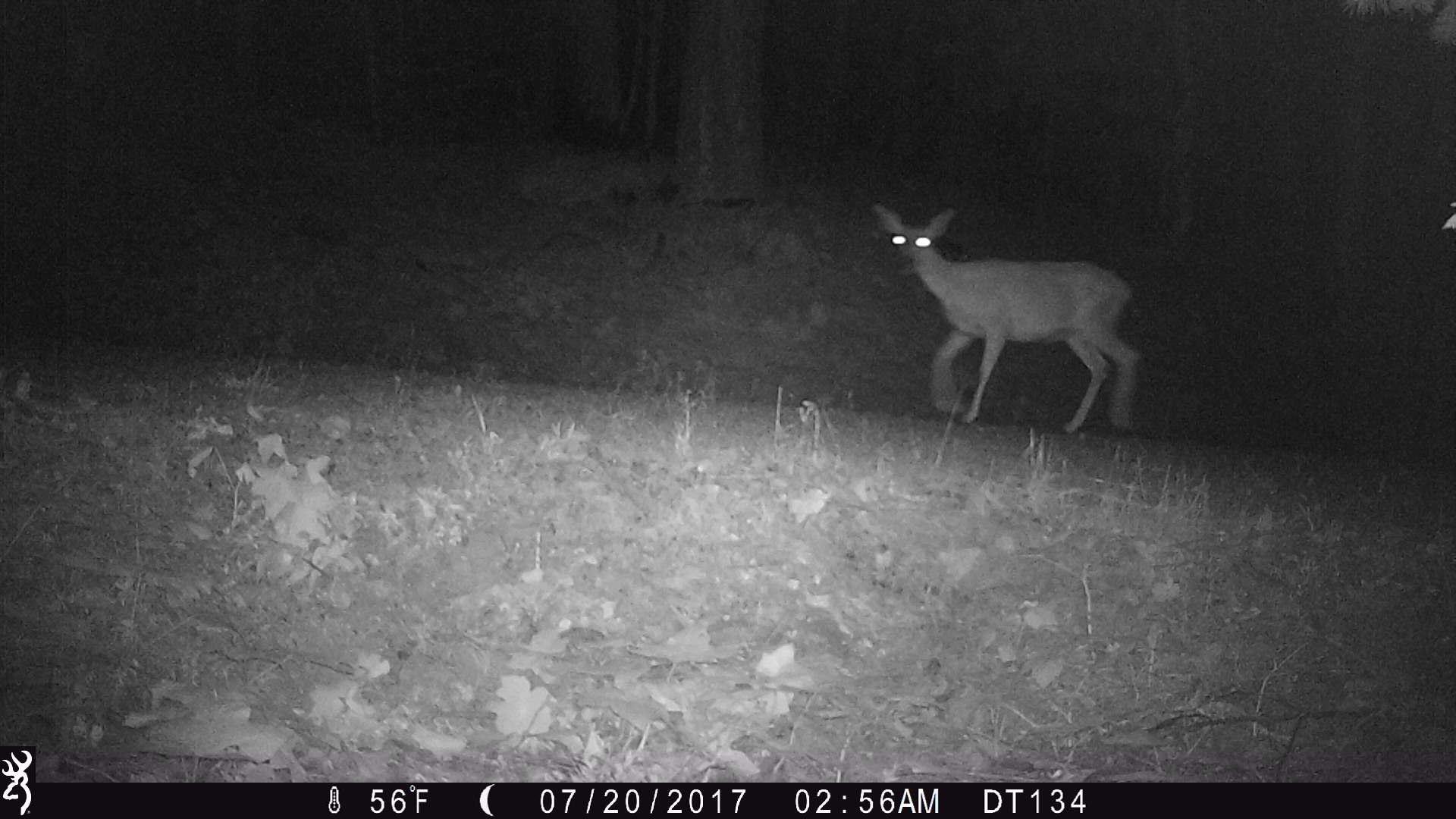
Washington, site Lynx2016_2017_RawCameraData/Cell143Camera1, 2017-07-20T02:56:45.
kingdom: Animalia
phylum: Chordata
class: Mammalia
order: Artiodactyla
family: Cervidae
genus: Odocoileus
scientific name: Odocoileus hemionus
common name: mule deer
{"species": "Odocoileus hemionus (mule deer)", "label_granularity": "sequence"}